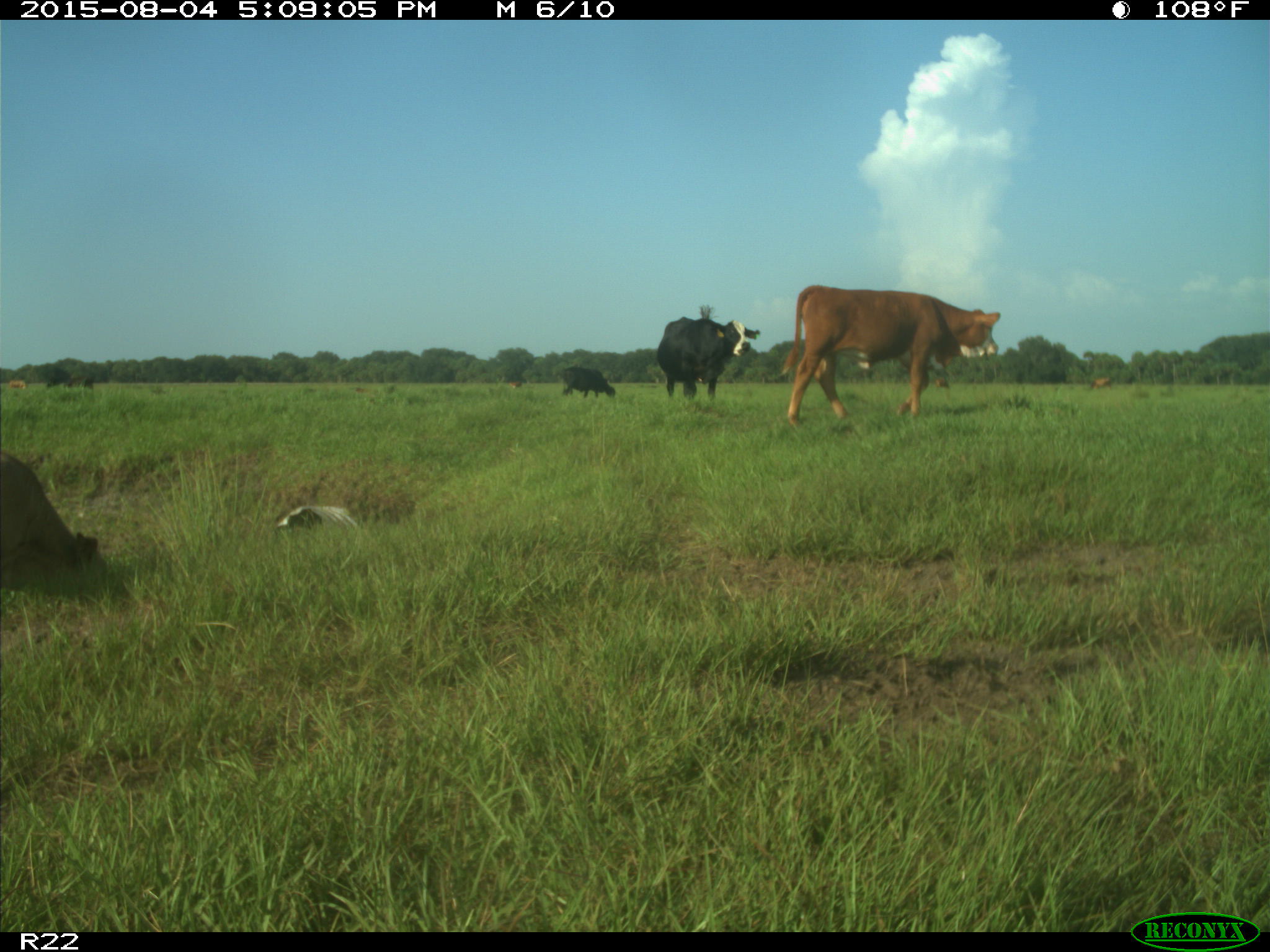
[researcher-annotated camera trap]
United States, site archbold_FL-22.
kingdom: Animalia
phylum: Chordata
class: Mammalia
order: Artiodactyla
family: Bovidae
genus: Bos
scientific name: Bos taurus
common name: domestic cow